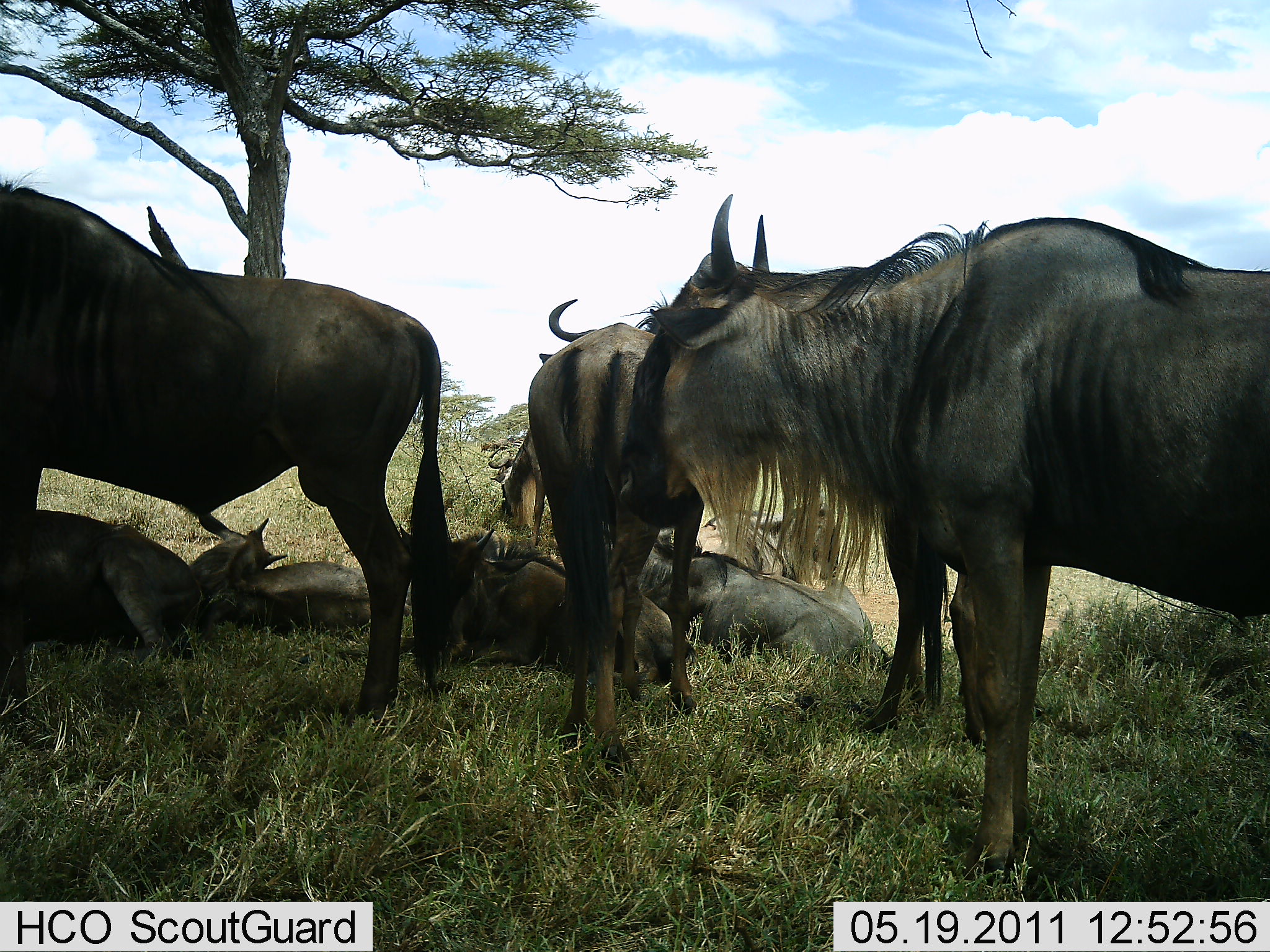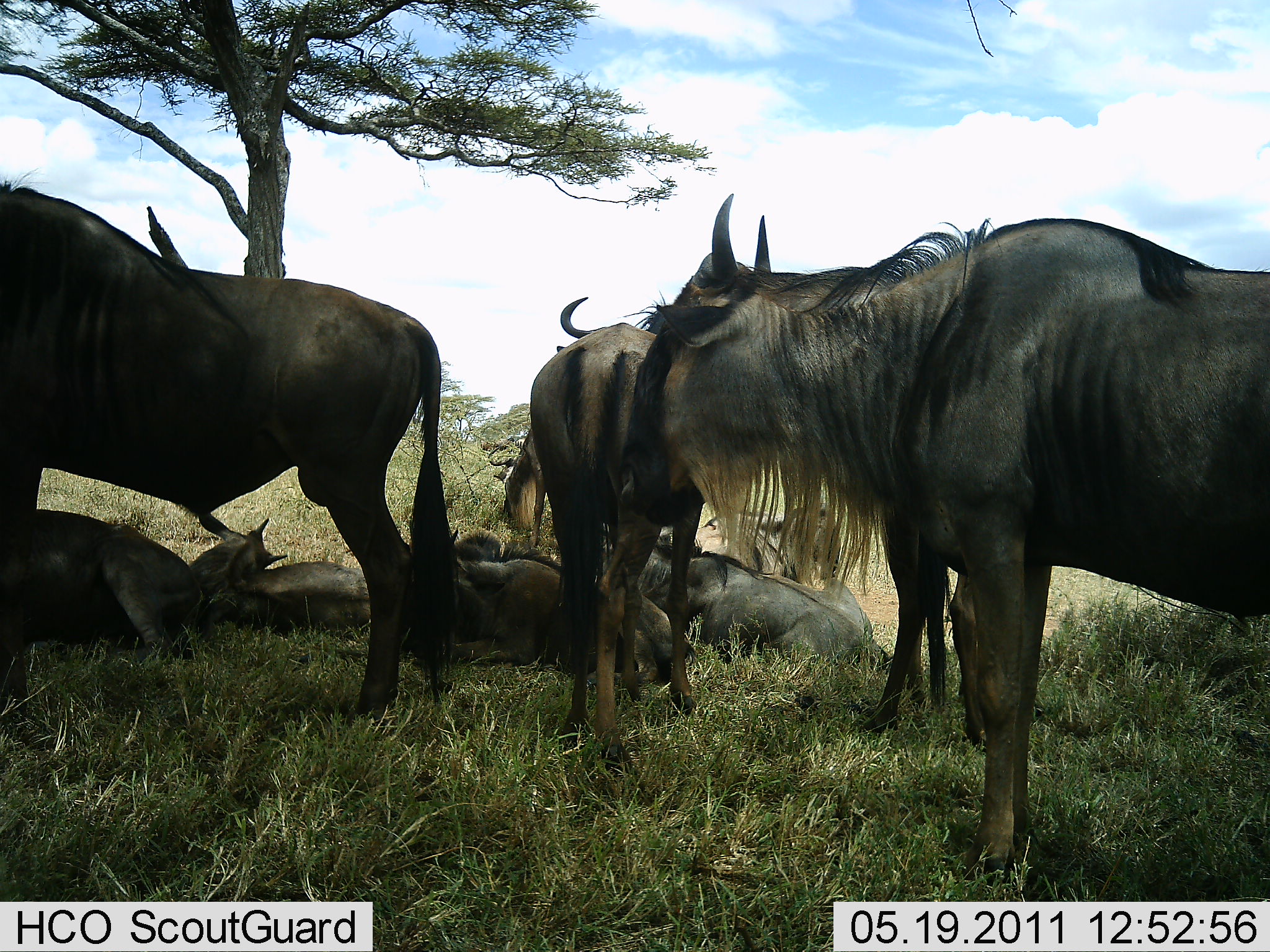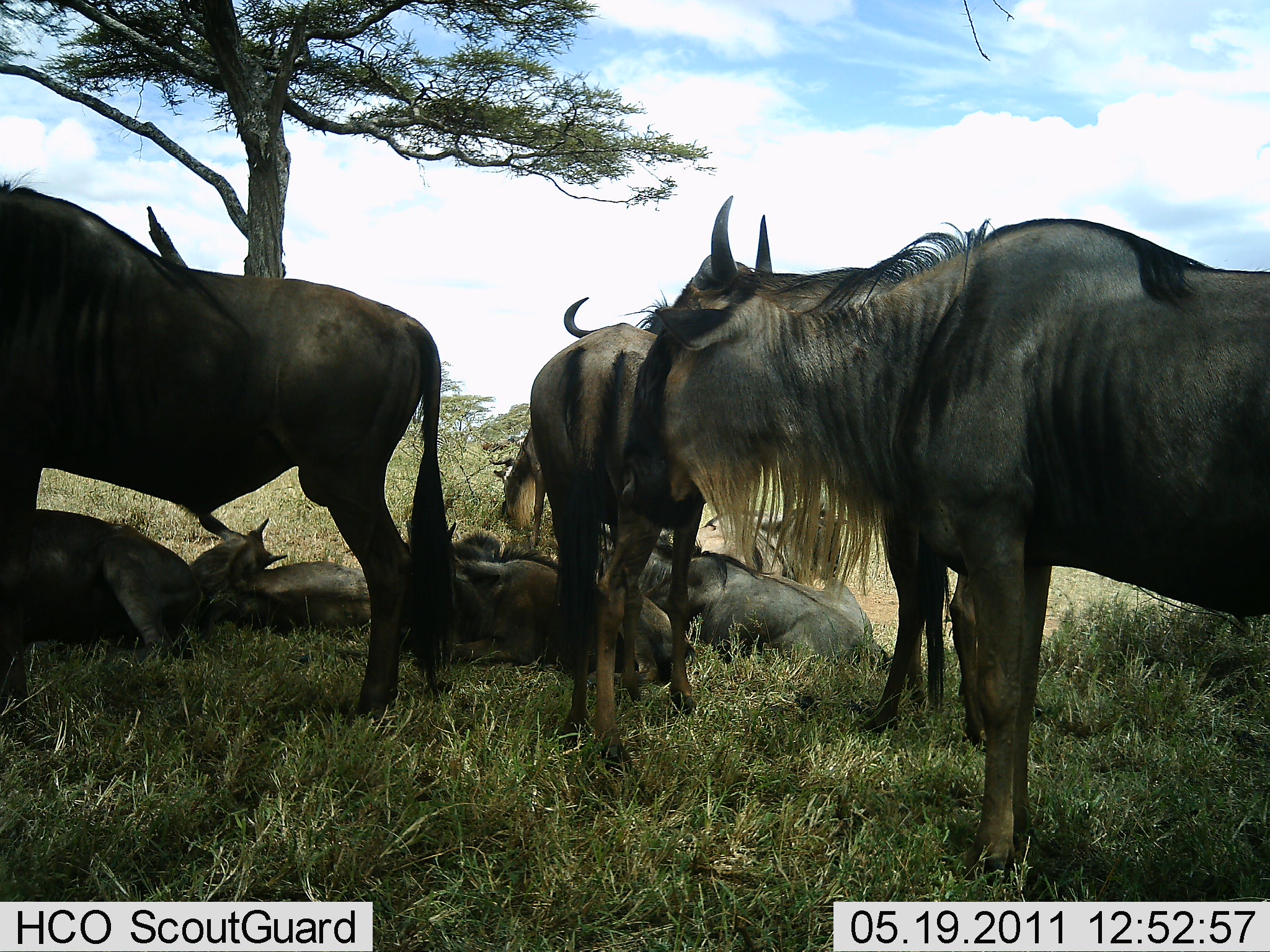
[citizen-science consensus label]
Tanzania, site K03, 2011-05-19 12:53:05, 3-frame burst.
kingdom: Animalia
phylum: Chordata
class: Mammalia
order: Artiodactyla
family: Bovidae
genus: Connochaetes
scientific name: Connochaetes taurinus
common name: blue wildebeest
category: wildebeest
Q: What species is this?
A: Wildebeest (blue wildebeest) (Connochaetes taurinus).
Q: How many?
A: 8.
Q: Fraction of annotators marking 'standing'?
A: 77%.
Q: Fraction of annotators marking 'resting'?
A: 100%.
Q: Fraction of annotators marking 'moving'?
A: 8%.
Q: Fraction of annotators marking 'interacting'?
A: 0%.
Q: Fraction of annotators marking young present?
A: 15%.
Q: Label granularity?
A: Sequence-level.